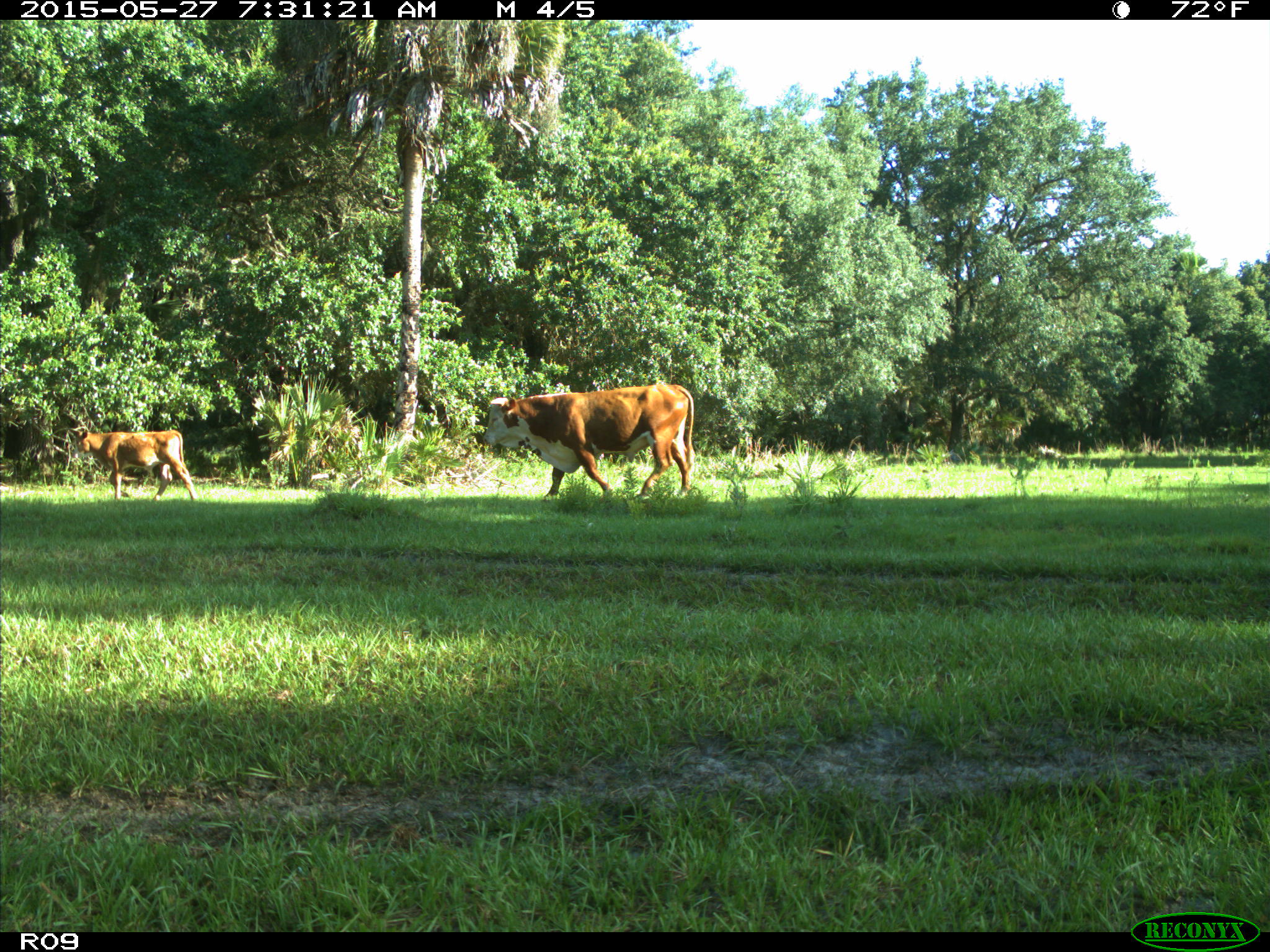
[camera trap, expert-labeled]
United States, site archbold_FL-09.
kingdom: Animalia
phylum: Chordata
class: Mammalia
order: Artiodactyla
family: Bovidae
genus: Bos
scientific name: Bos taurus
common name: domestic cow